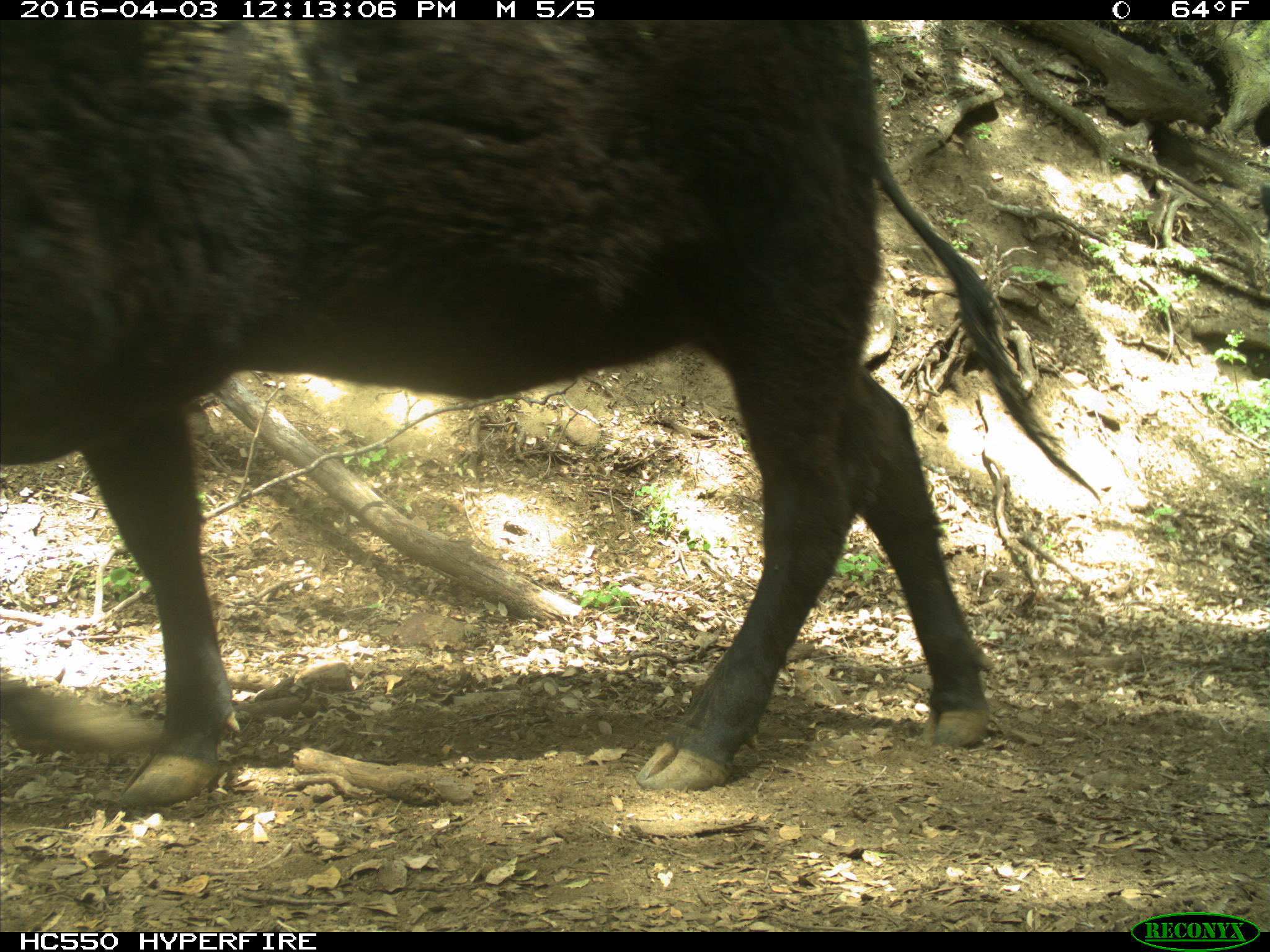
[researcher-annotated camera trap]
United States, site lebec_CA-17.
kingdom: Animalia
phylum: Chordata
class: Mammalia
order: Artiodactyla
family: Bovidae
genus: Bos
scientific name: Bos taurus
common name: domestic cow